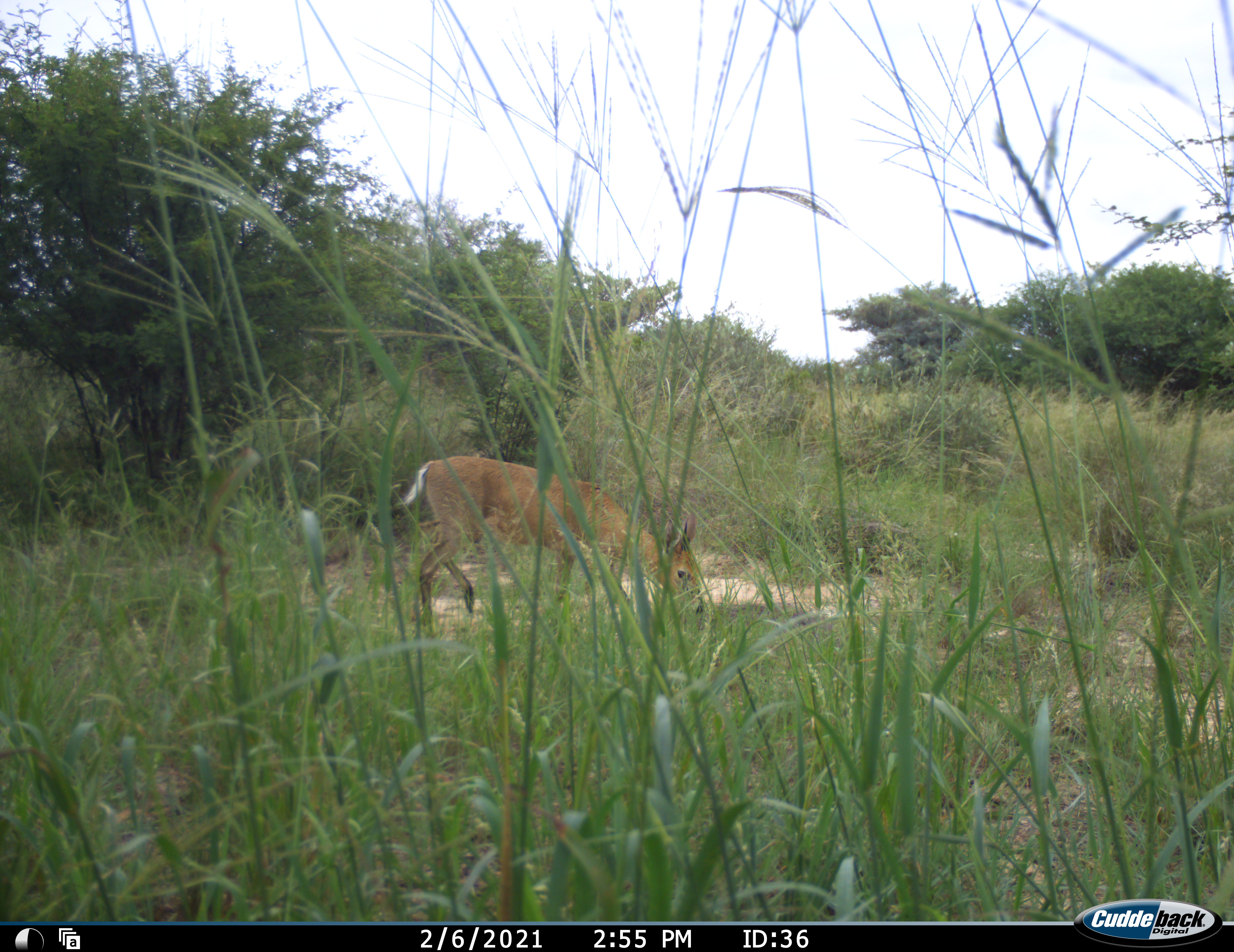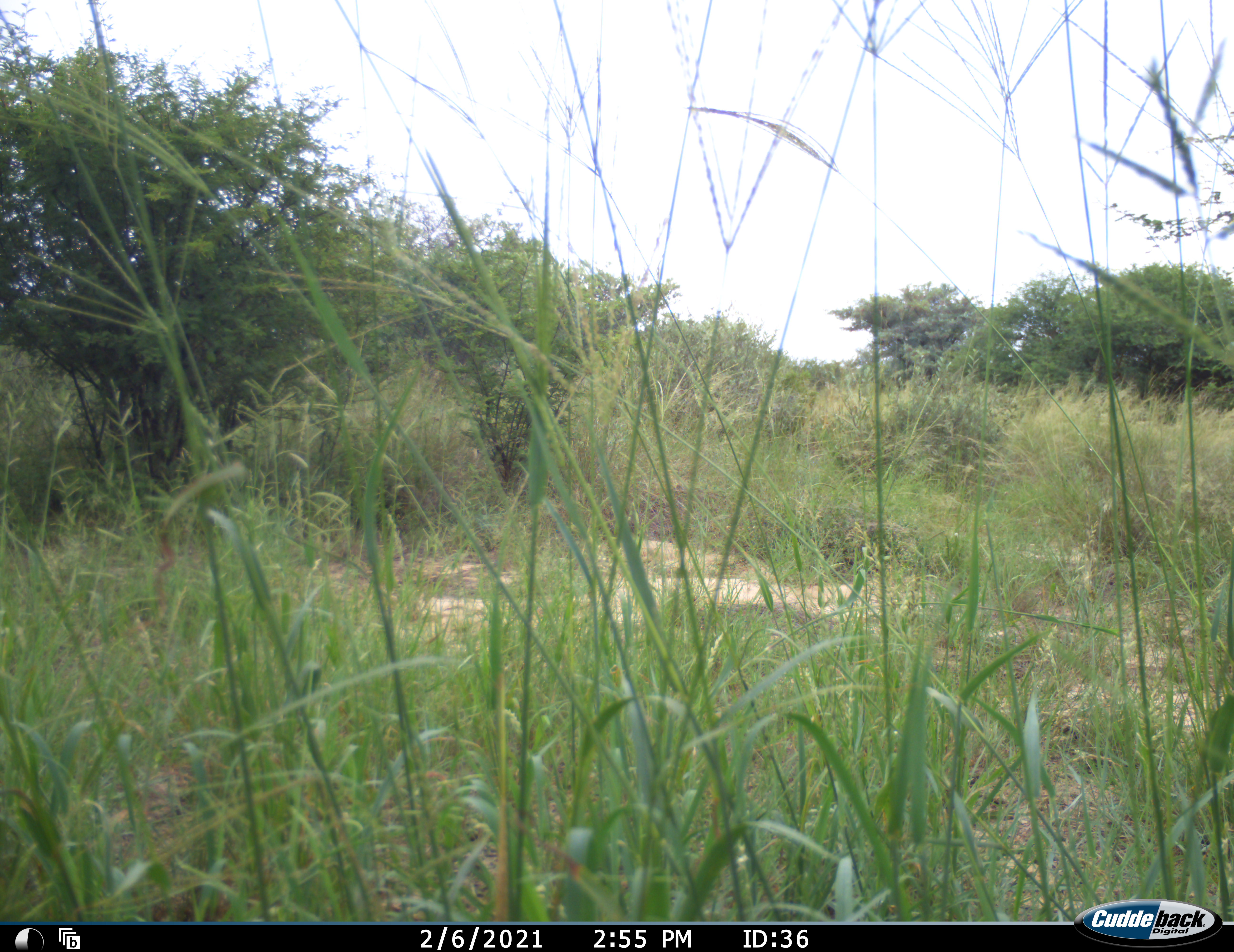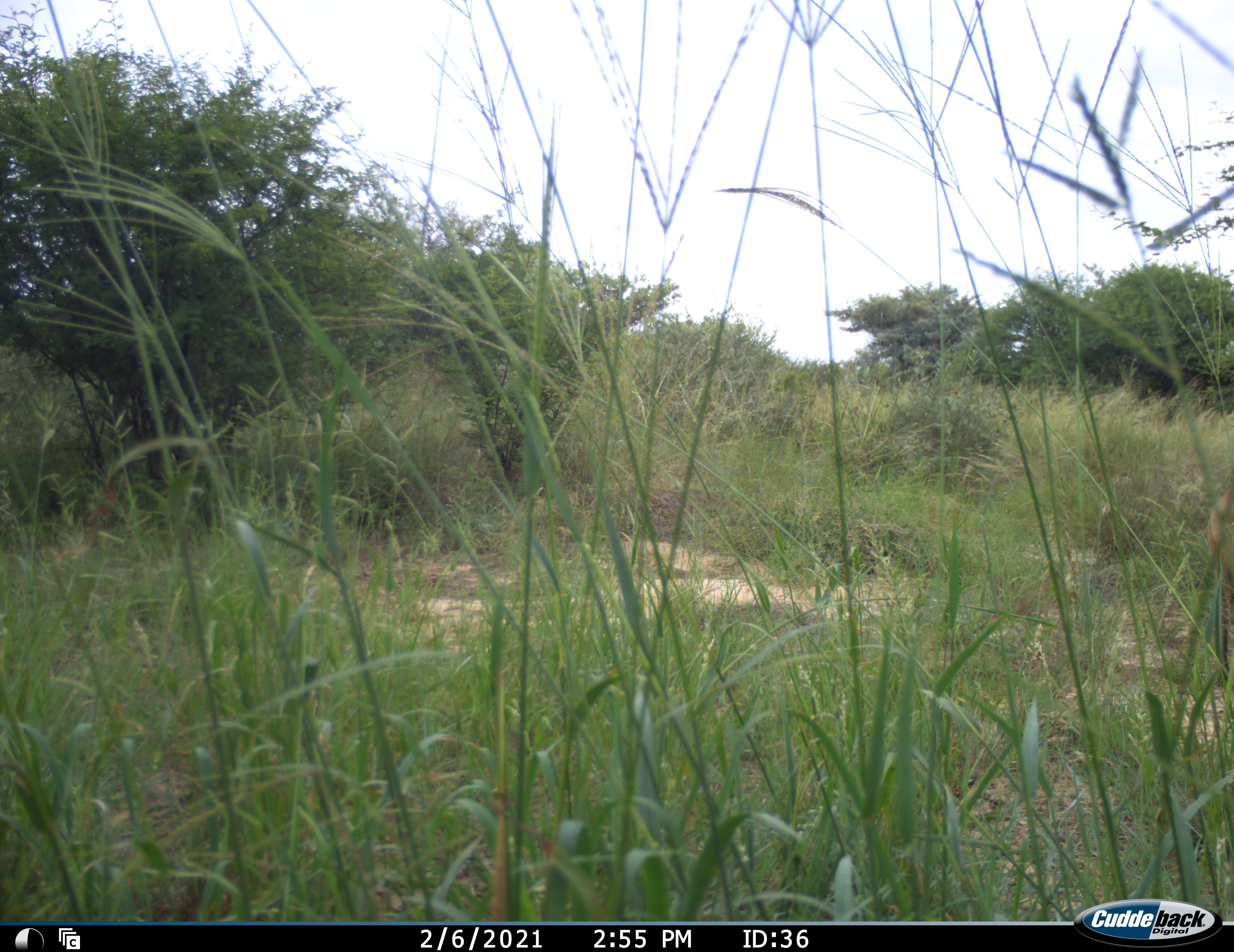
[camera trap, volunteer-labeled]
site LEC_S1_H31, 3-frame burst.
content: unidentified animal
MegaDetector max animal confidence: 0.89